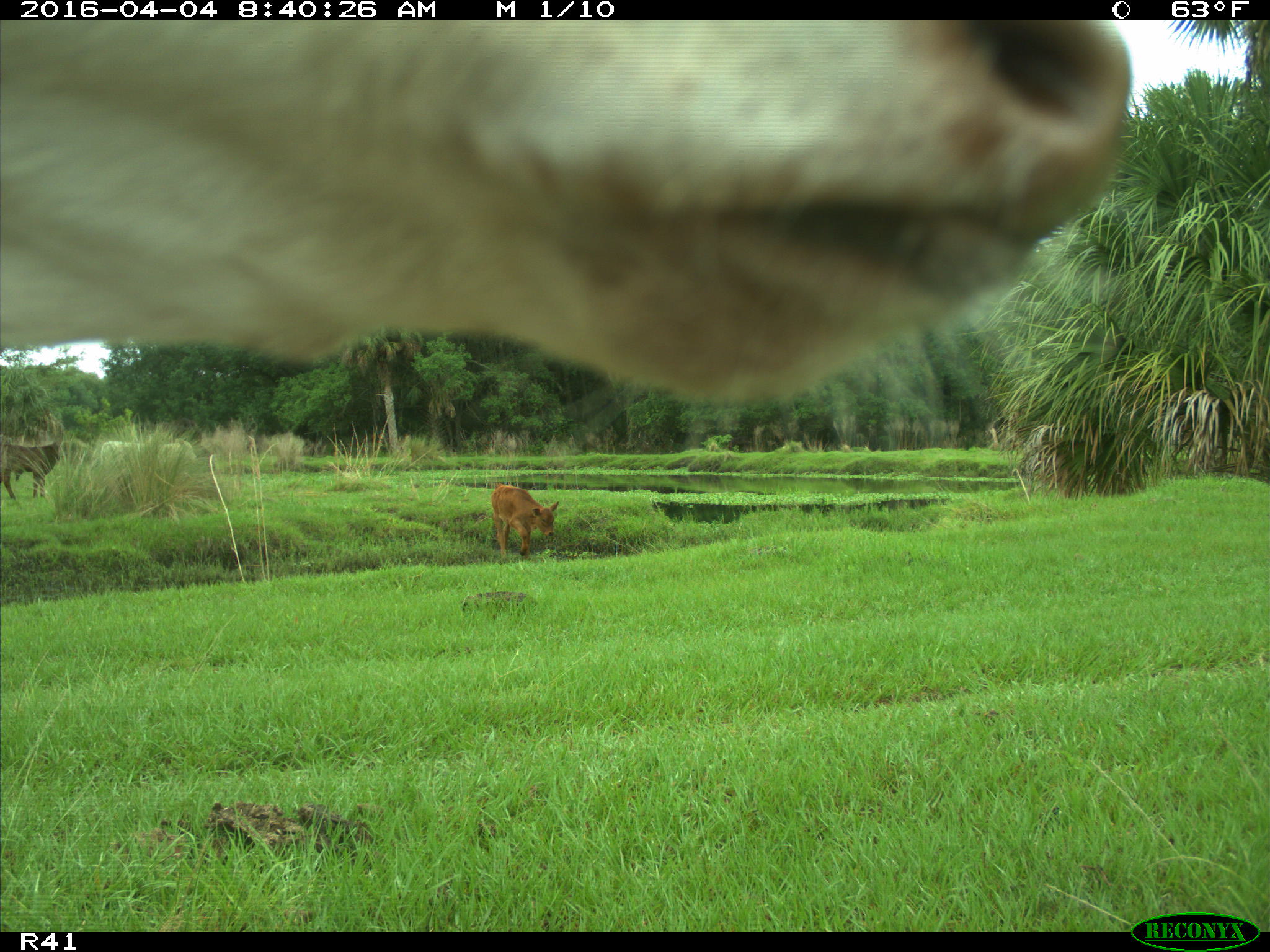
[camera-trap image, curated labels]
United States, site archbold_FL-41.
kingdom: Animalia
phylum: Chordata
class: Mammalia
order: Artiodactyla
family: Bovidae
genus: Bos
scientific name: Bos taurus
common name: domestic cow